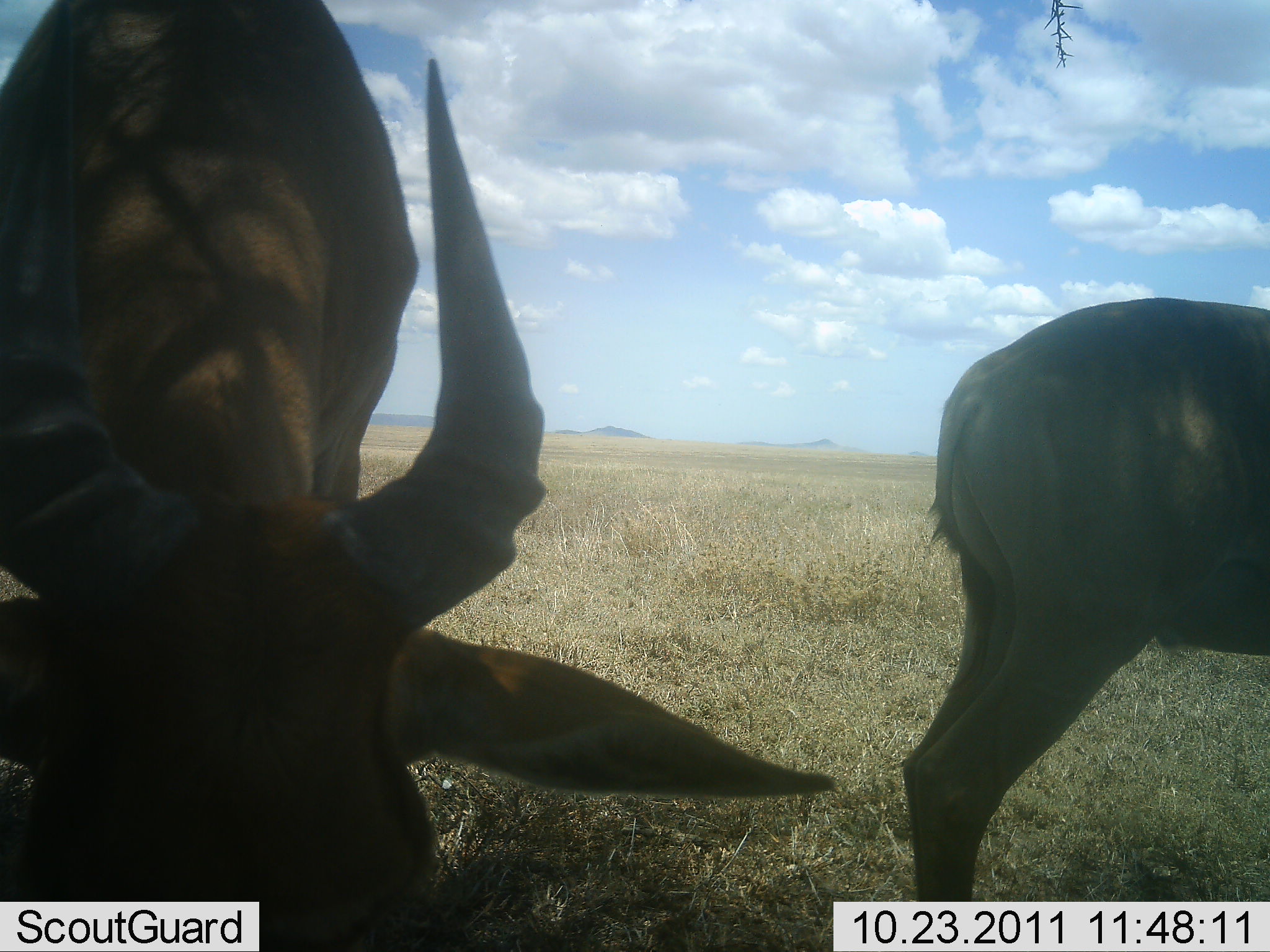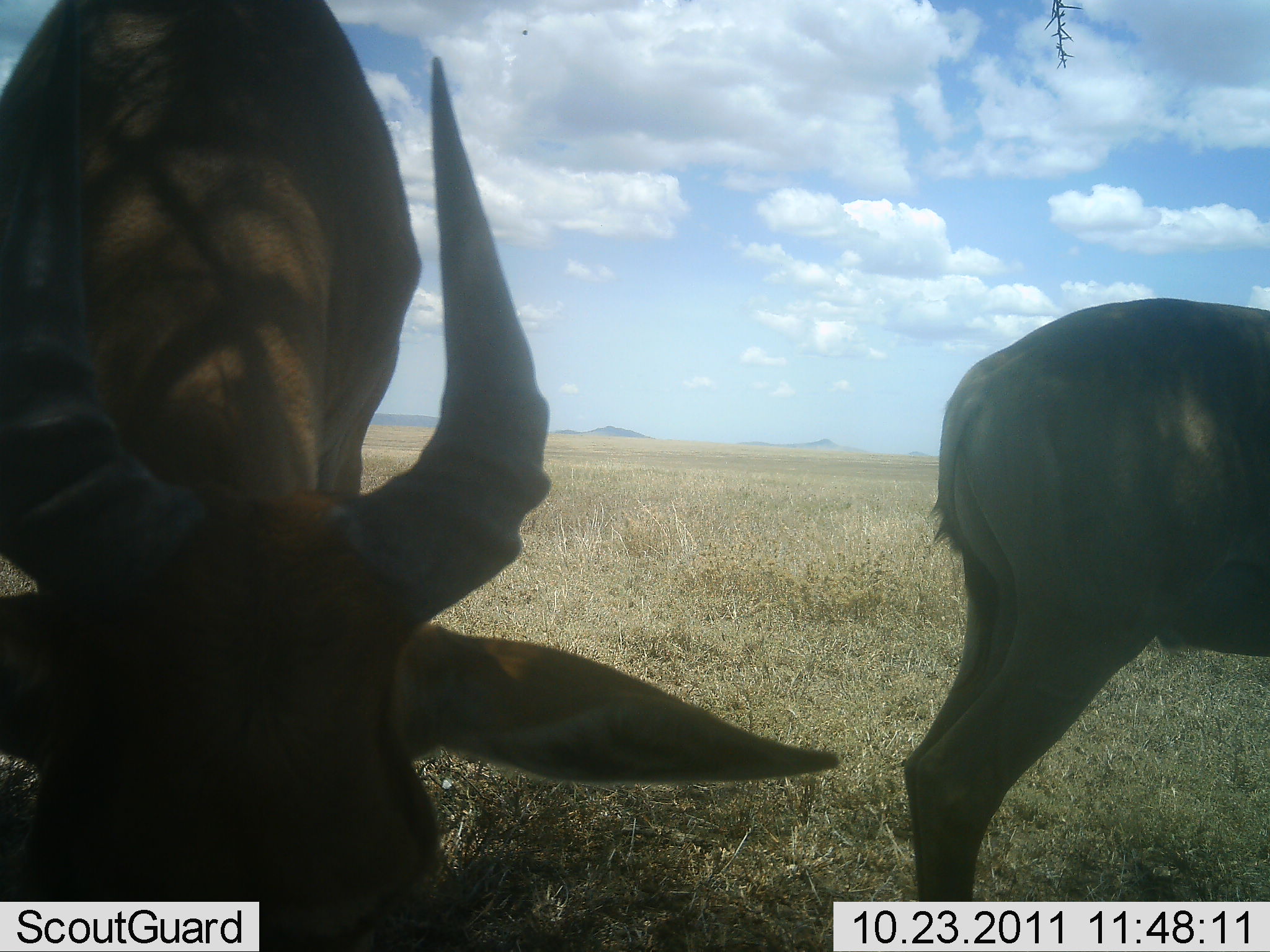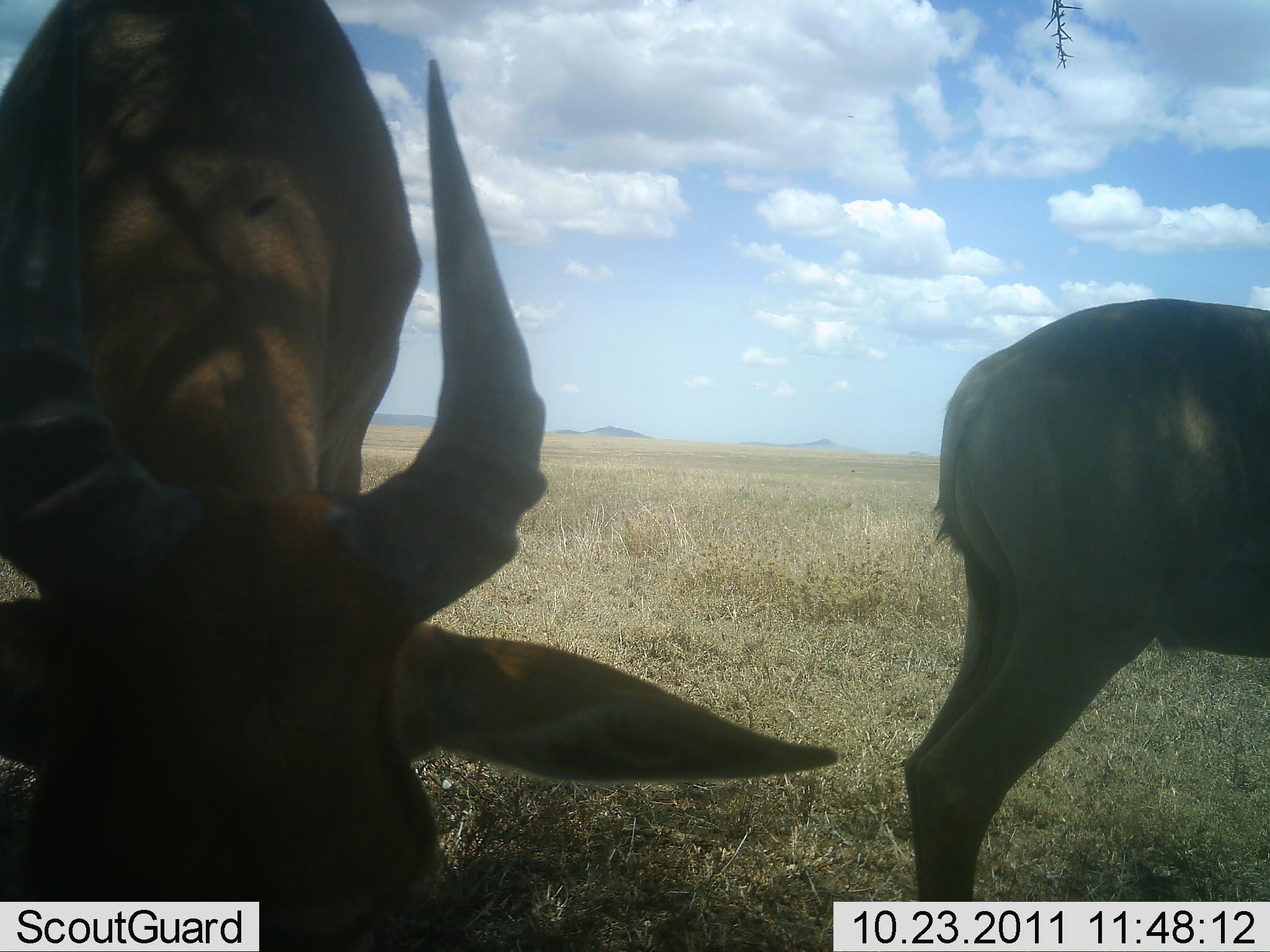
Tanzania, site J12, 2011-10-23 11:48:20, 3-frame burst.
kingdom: Animalia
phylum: Chordata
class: Mammalia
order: Artiodactyla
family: Bovidae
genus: Alcelaphus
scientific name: Alcelaphus buselaphus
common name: hartebeest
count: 2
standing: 88%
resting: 0%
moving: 0%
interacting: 0%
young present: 0%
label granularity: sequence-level